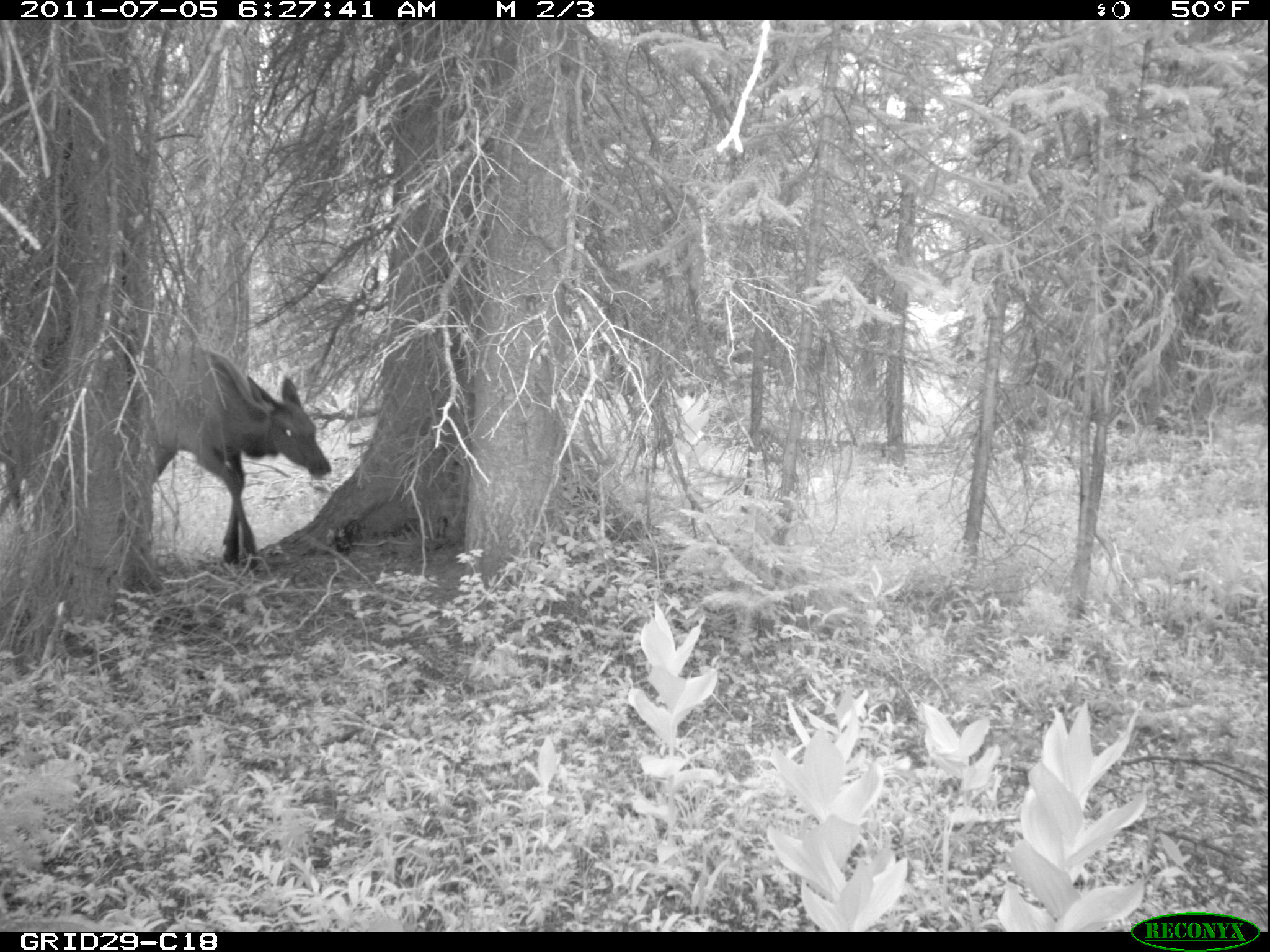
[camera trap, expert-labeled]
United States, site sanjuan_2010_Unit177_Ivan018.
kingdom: Animalia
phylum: Chordata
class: Mammalia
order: Artiodactyla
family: Cervidae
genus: Cervus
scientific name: Cervus elaphus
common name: red deer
Cervus elaphus (red deer).